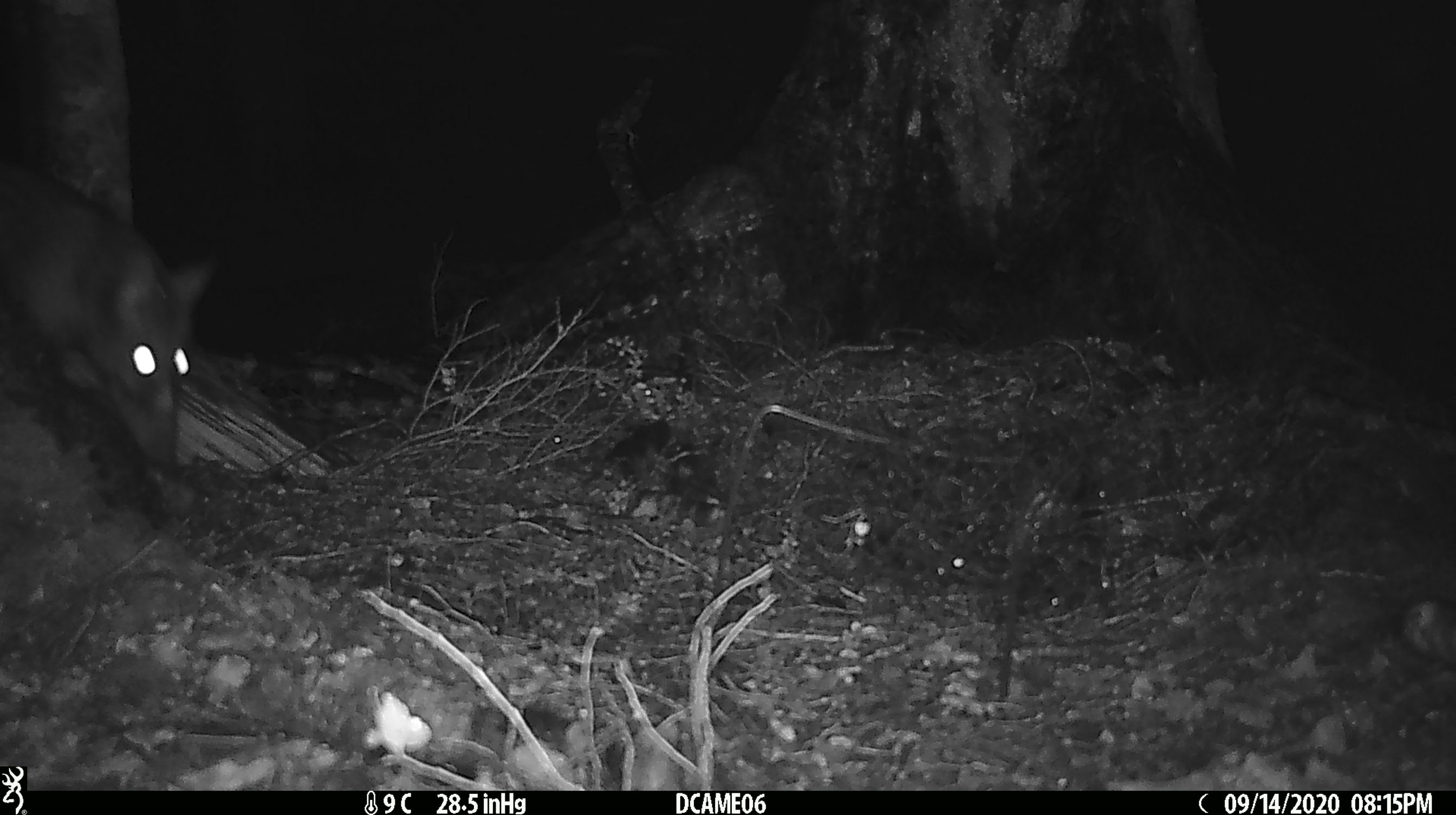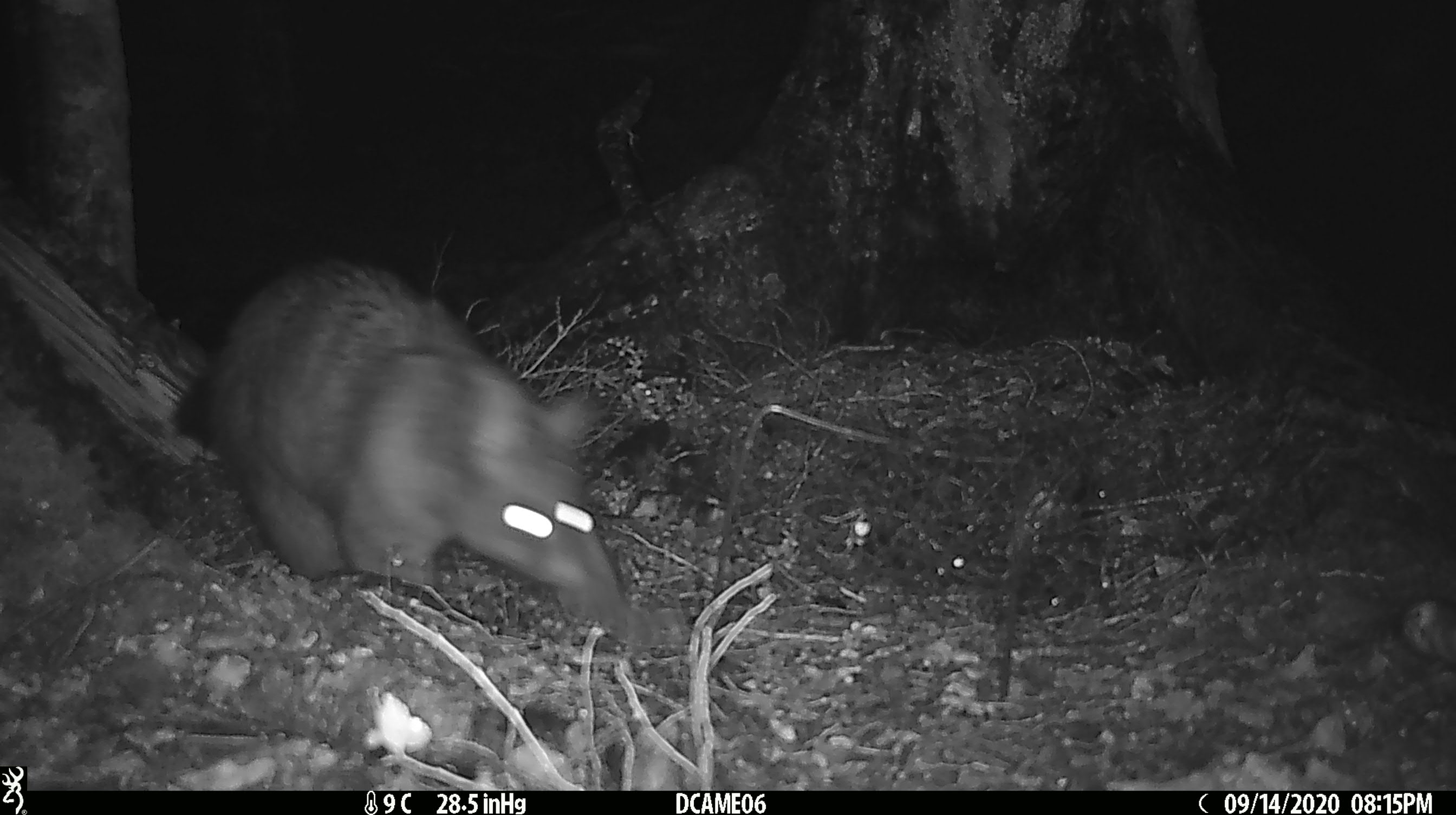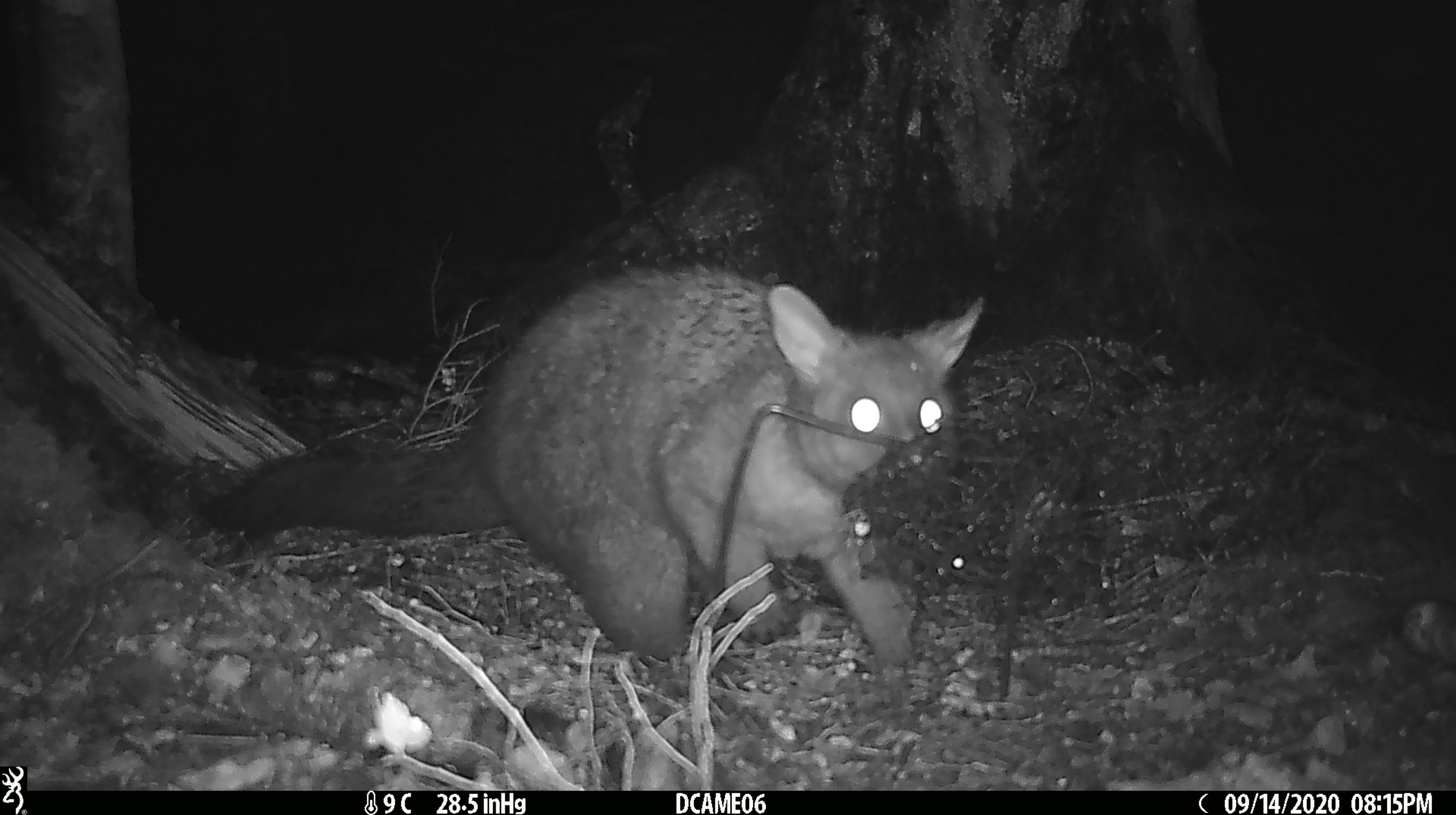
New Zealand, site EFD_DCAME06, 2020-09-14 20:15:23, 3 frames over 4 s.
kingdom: Animalia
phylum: Chordata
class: Mammalia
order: Diprotodontia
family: Phalangeridae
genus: Trichosurus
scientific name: Trichosurus vulpecula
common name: common brushtail possum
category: possum